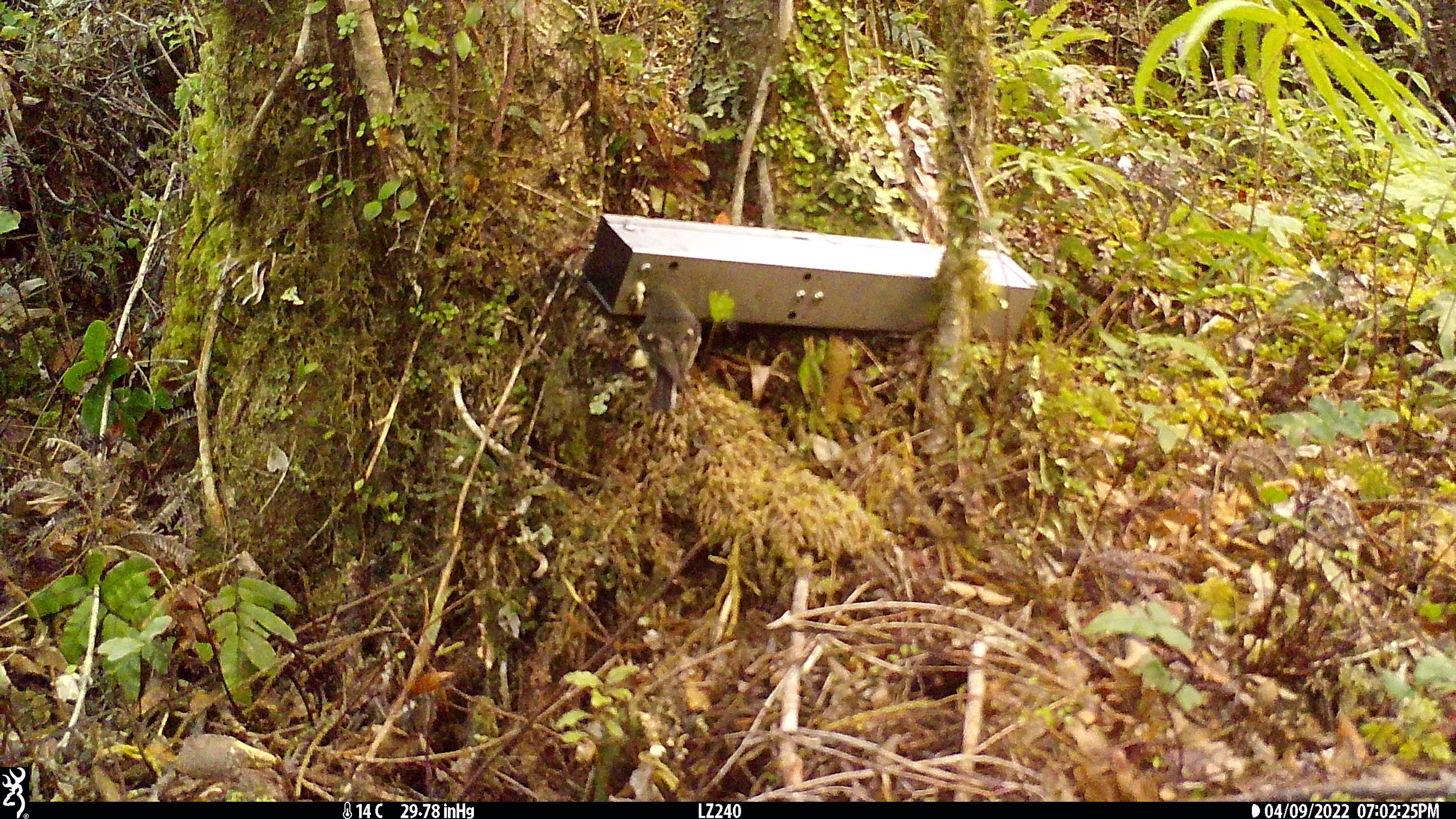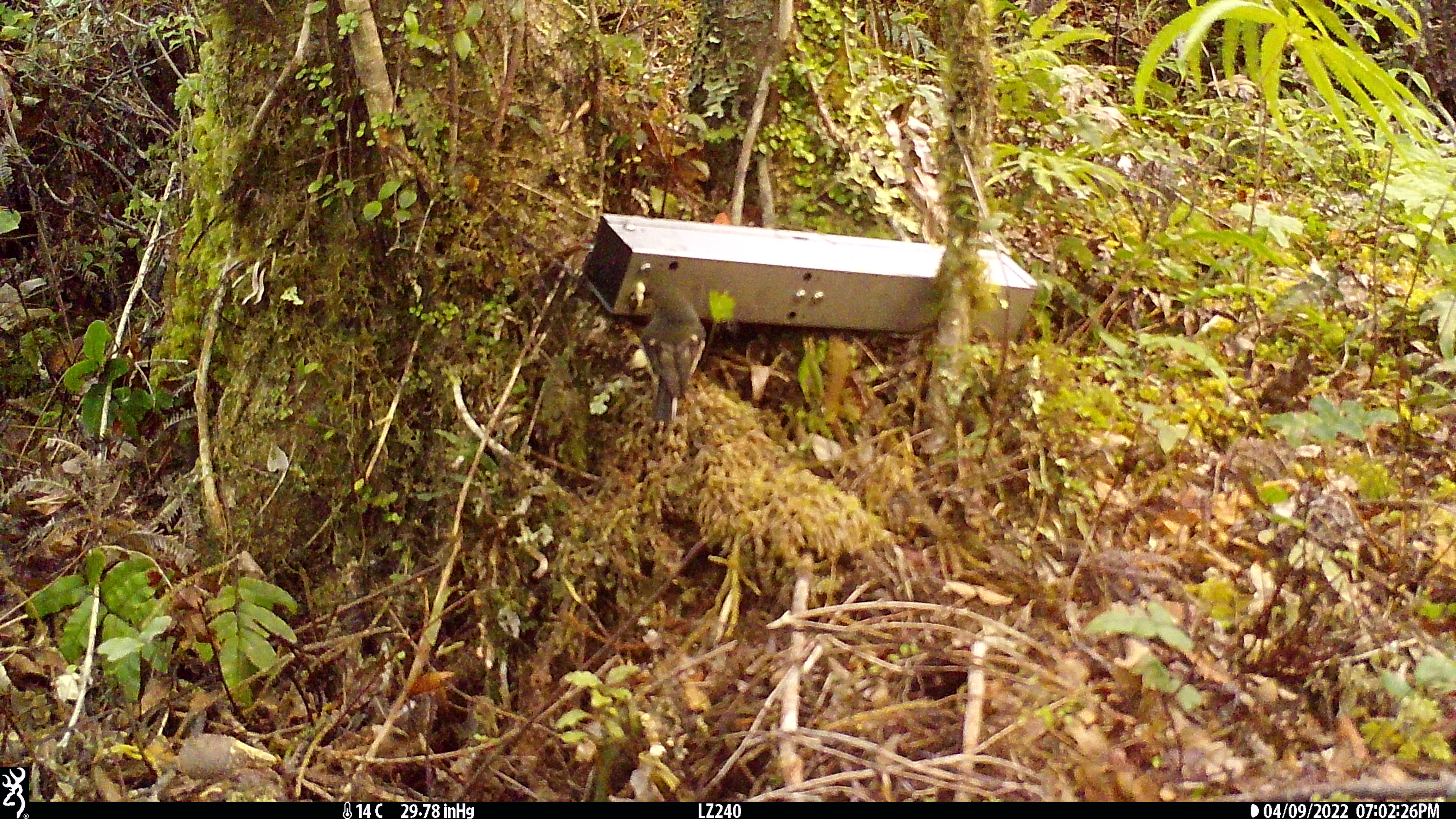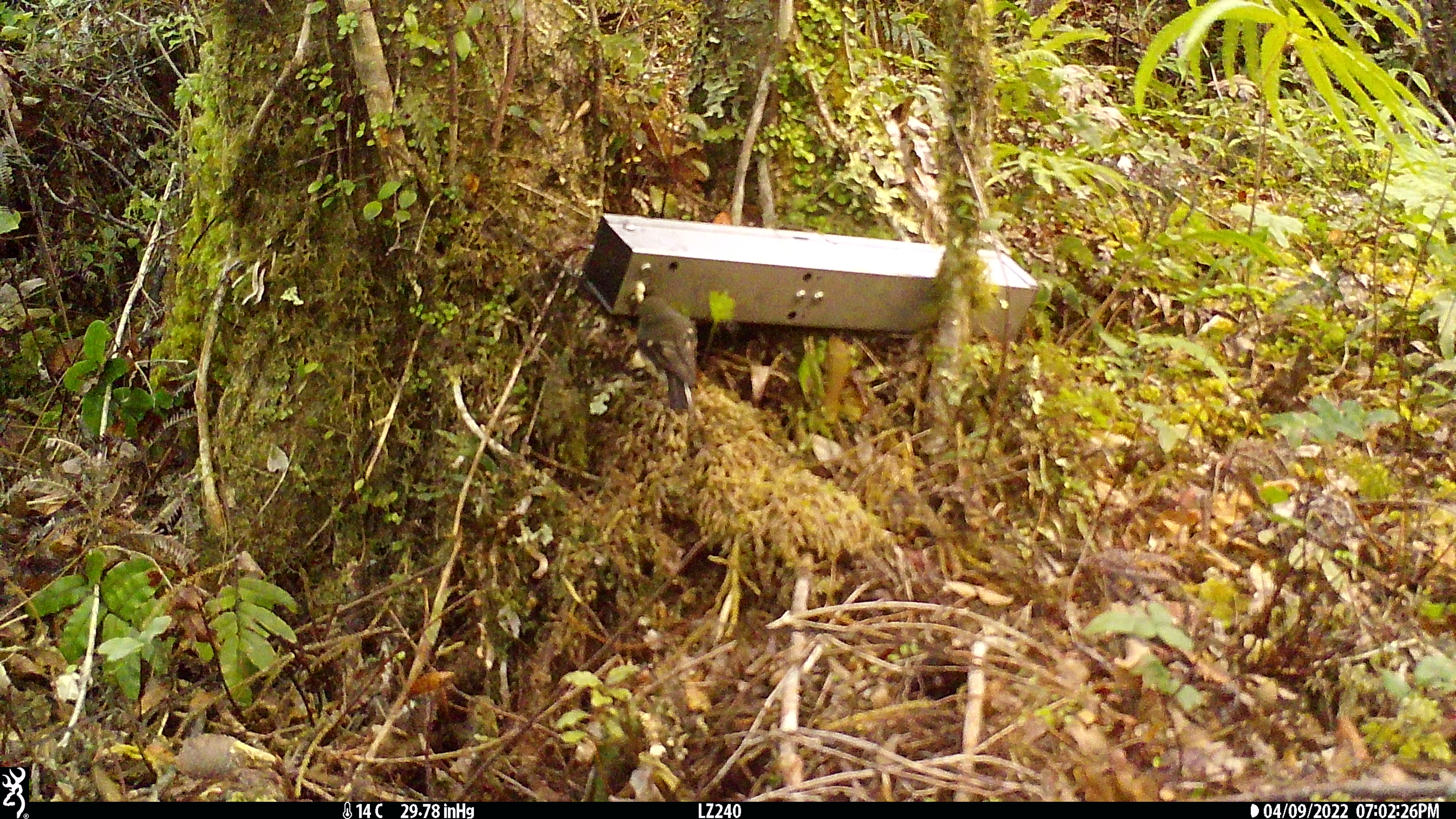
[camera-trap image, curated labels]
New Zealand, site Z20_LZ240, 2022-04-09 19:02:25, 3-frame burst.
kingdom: Animalia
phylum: Chordata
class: Aves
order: Passeriformes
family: Petroicidae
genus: Petroica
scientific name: Petroica macrocephala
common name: tomtit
Tomtit (Petroica macrocephala).